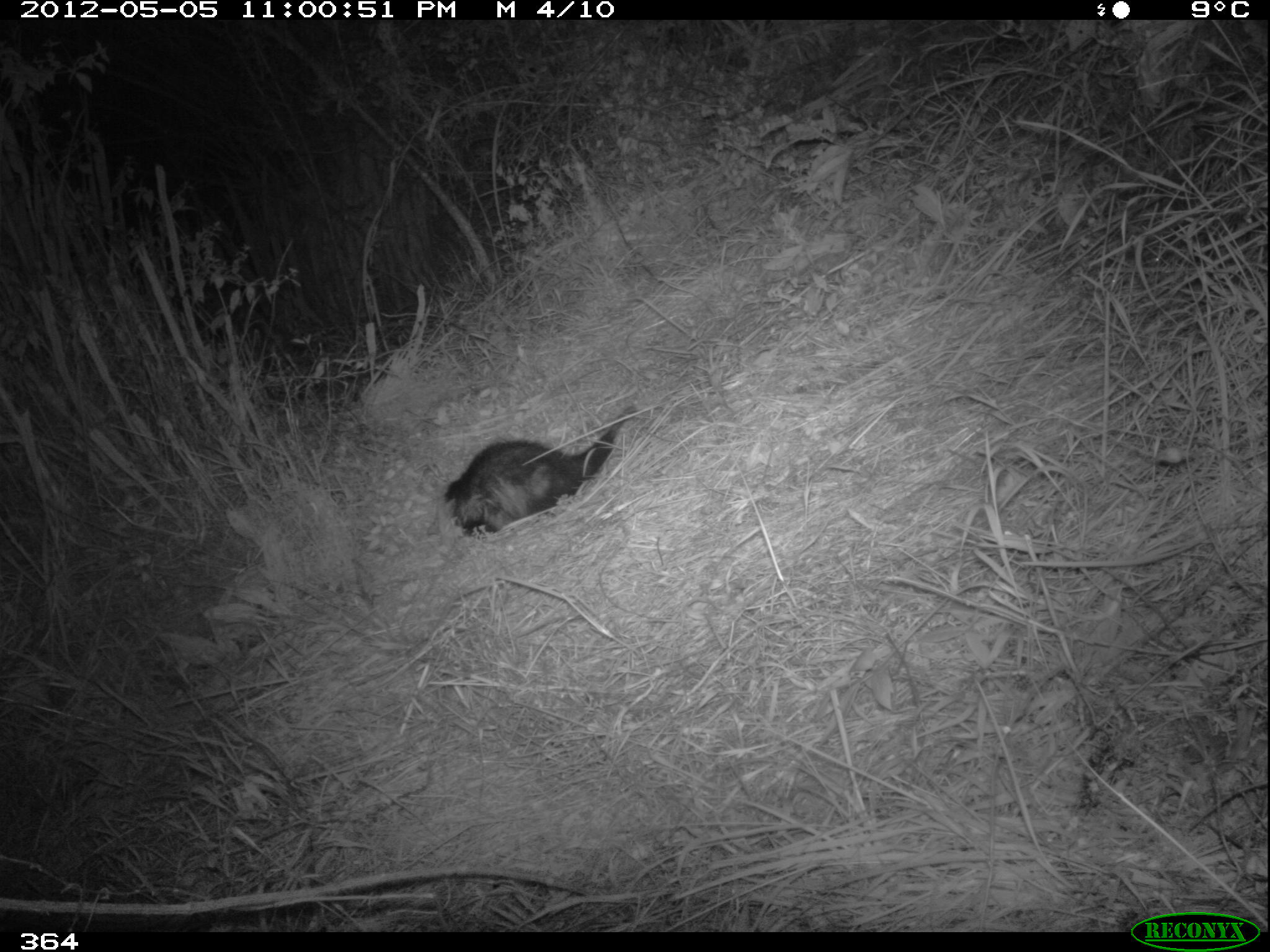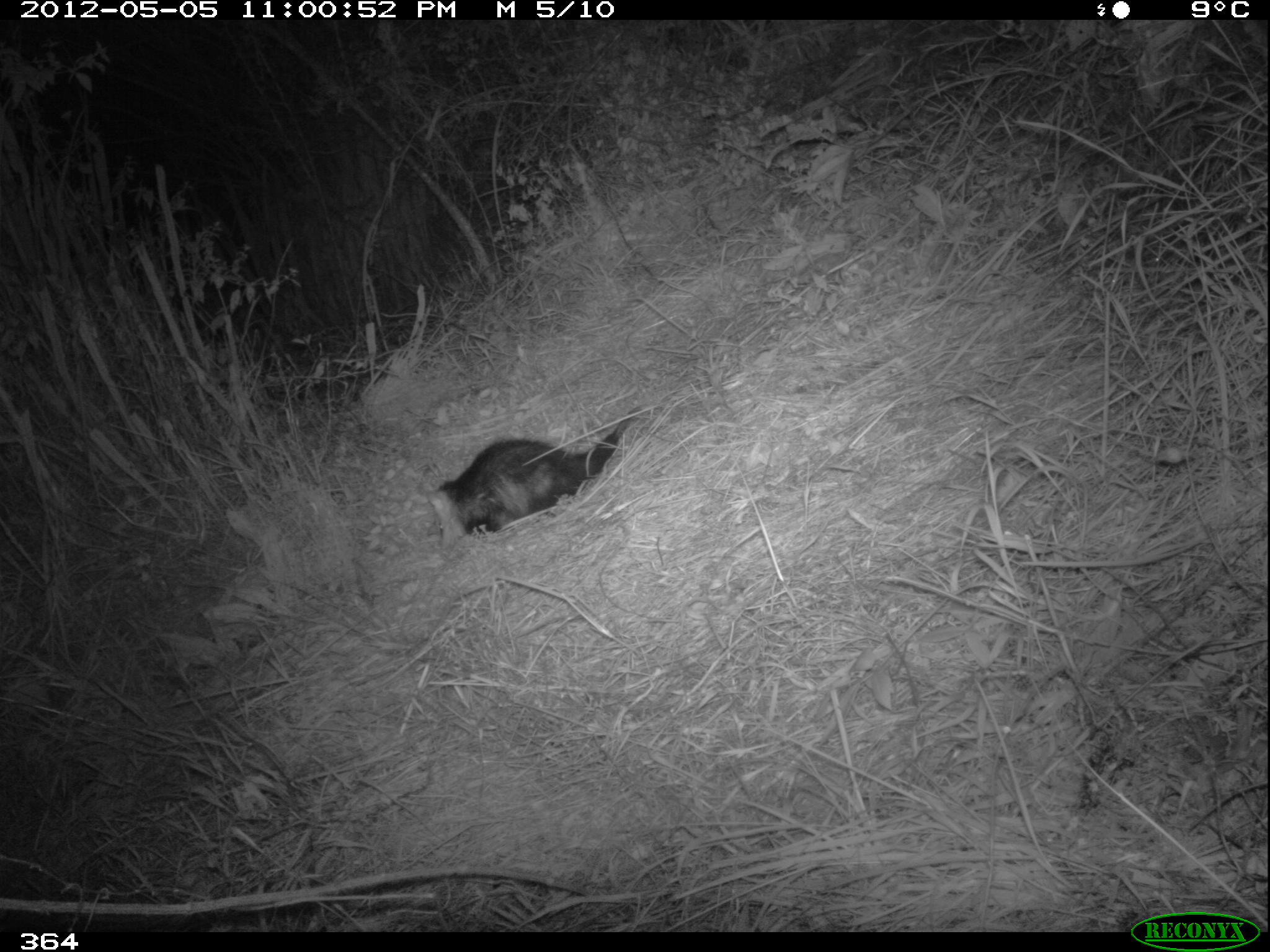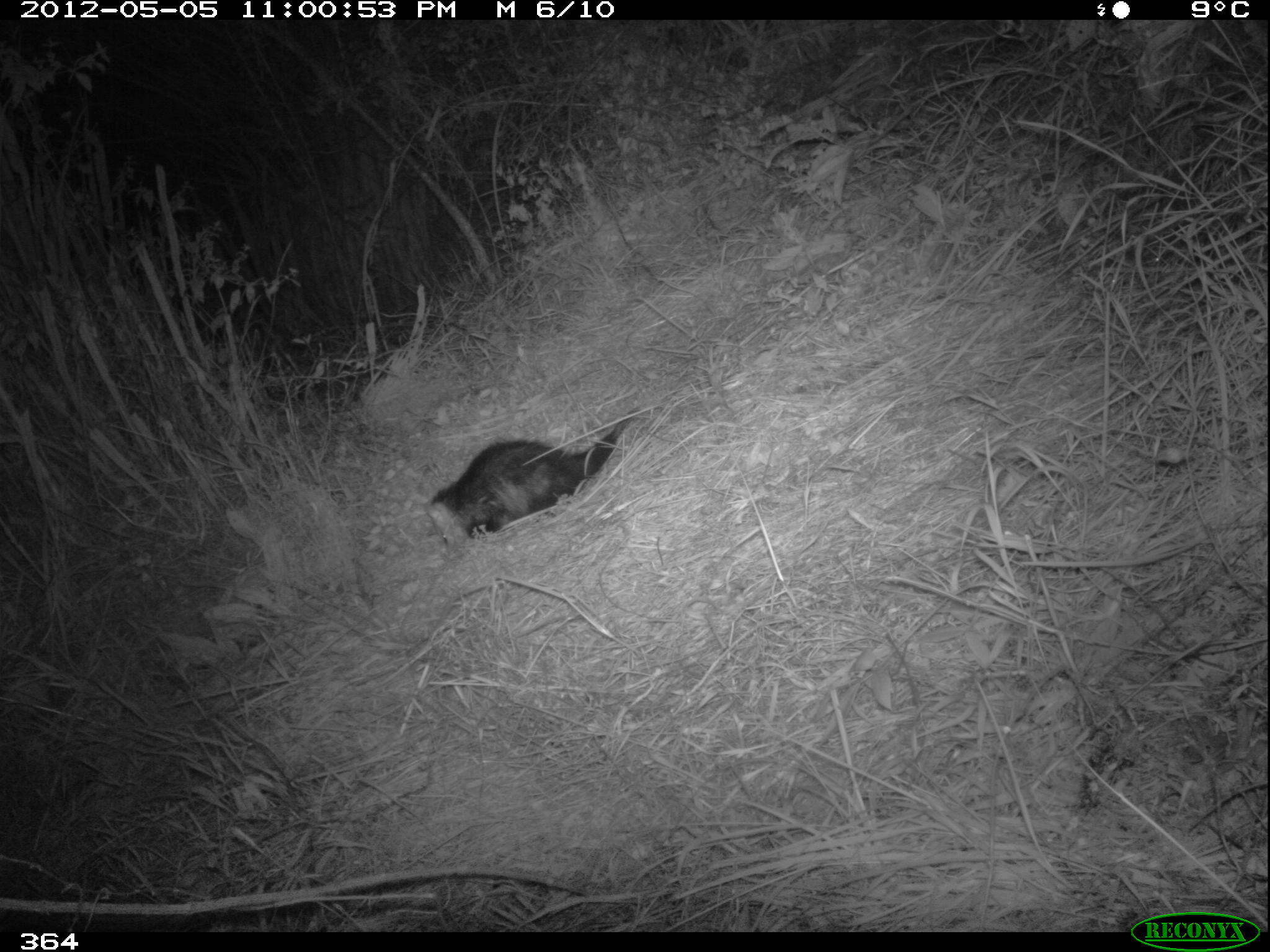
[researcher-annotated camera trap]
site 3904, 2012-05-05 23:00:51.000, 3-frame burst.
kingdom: Animalia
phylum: Chordata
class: Mammalia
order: Didelphimorphia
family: Didelphidae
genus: Didelphis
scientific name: Didelphis pernigra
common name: andean white-eared opossum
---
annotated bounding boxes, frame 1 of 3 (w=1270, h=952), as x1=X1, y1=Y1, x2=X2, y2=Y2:
didelphis pernigra: x1=426, y1=402, x2=638, y2=539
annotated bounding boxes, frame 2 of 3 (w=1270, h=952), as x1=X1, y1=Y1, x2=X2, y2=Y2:
didelphis pernigra: x1=416, y1=404, x2=644, y2=555